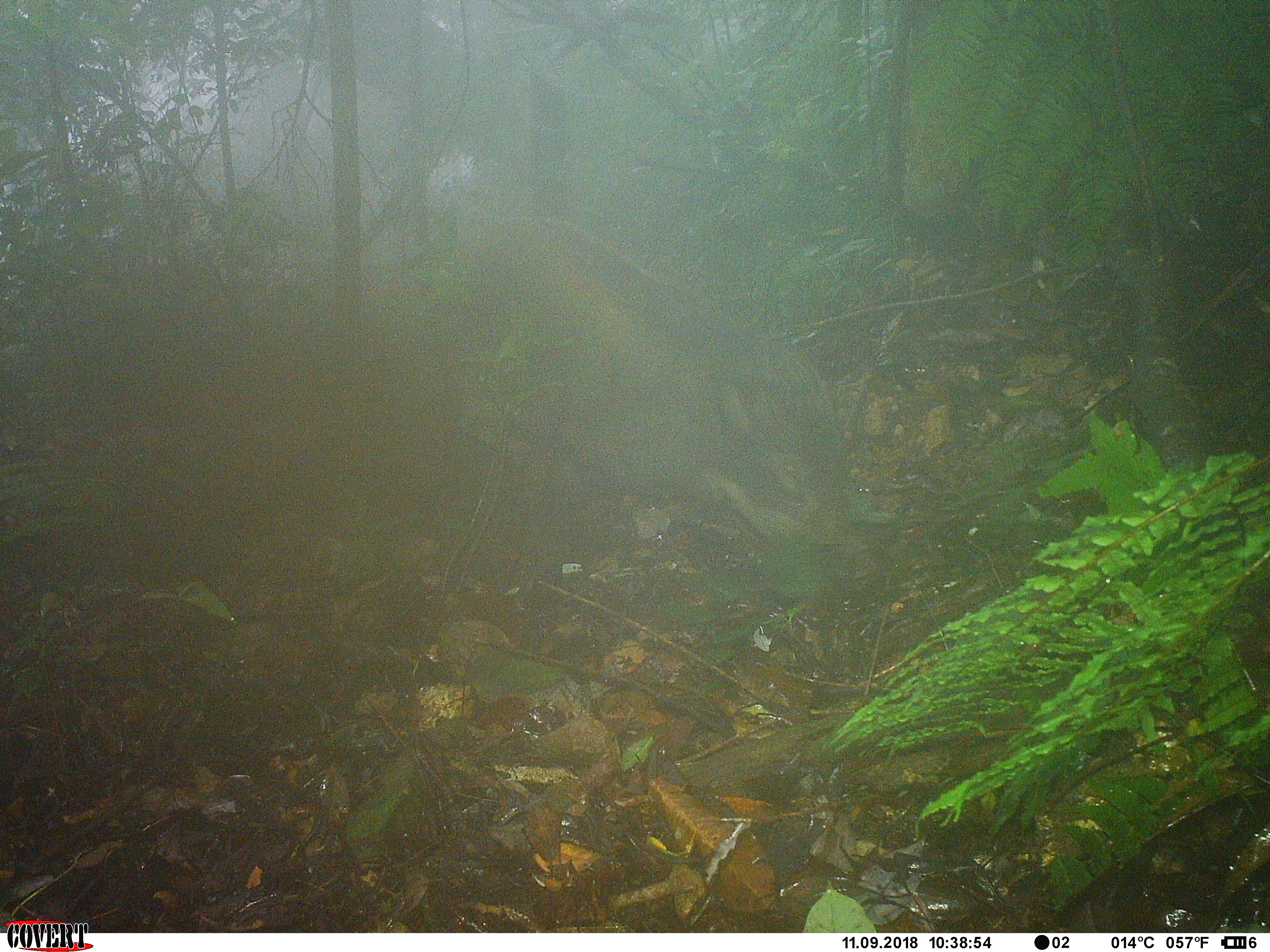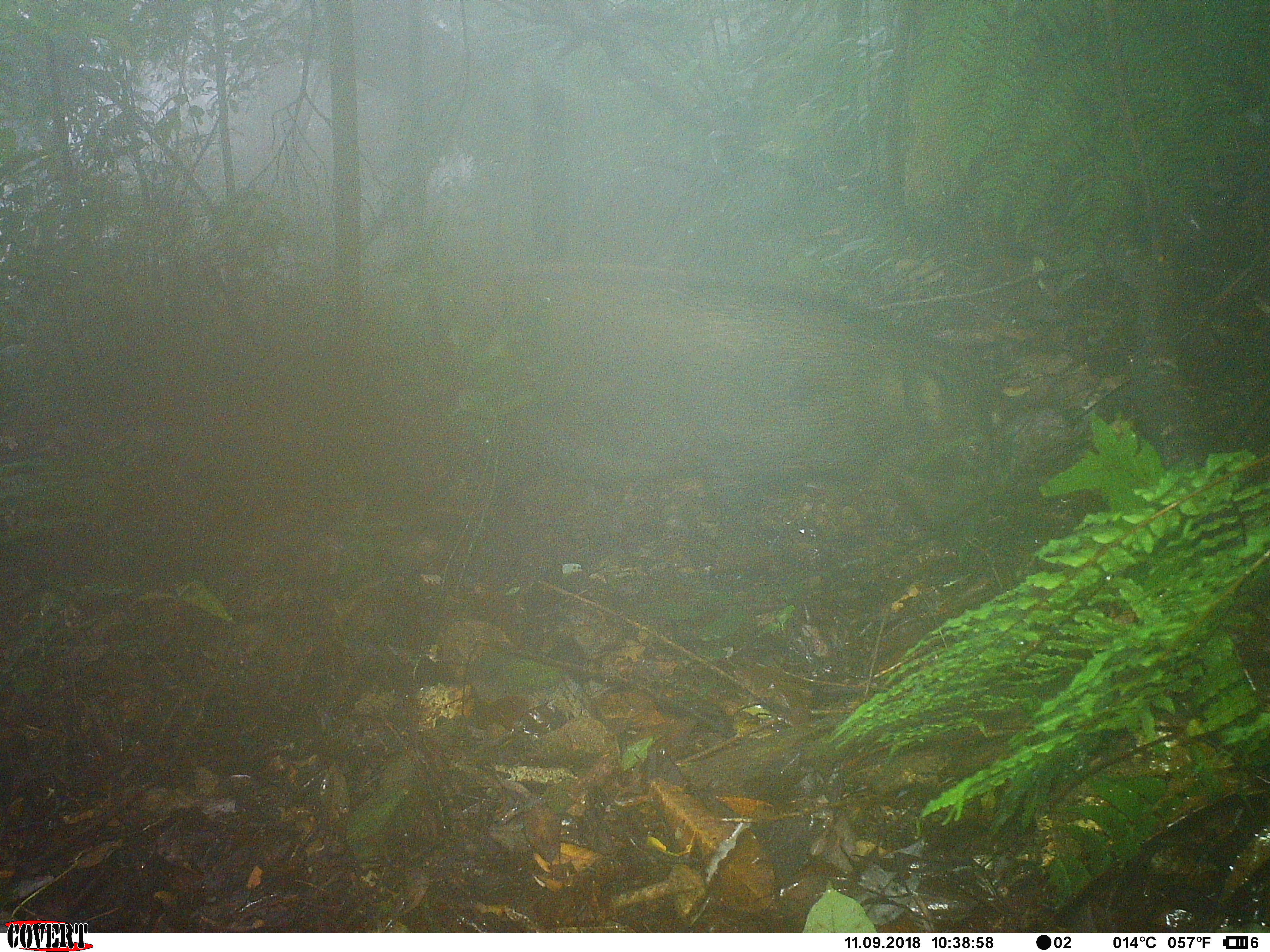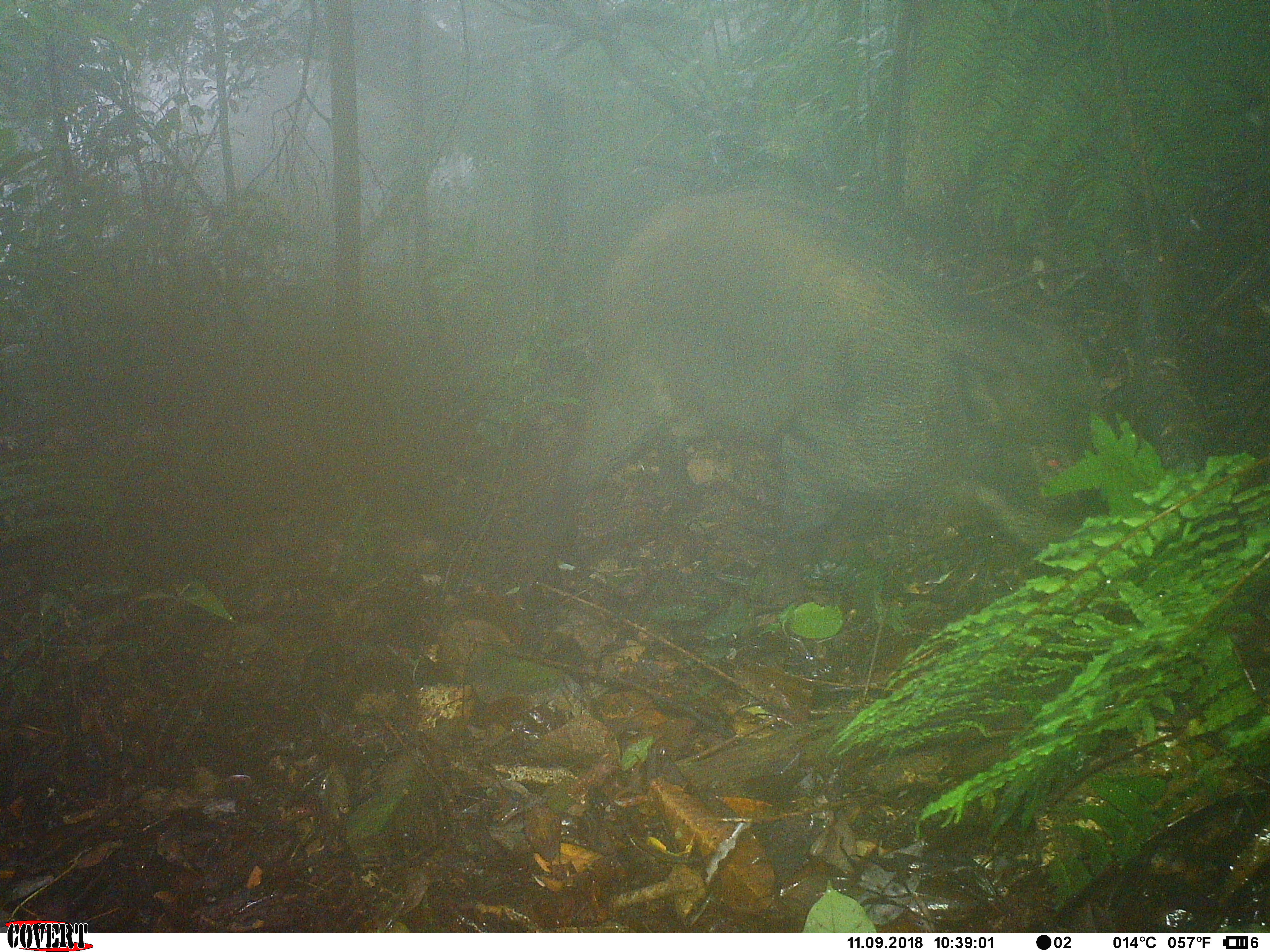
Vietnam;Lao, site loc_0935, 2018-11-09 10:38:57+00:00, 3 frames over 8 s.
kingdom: Animalia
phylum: Chordata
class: Mammalia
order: Artiodactyla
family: Suidae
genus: Sus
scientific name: Sus scrofa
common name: eurasian wild pig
Eurasian wild pig (Sus scrofa). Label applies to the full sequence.